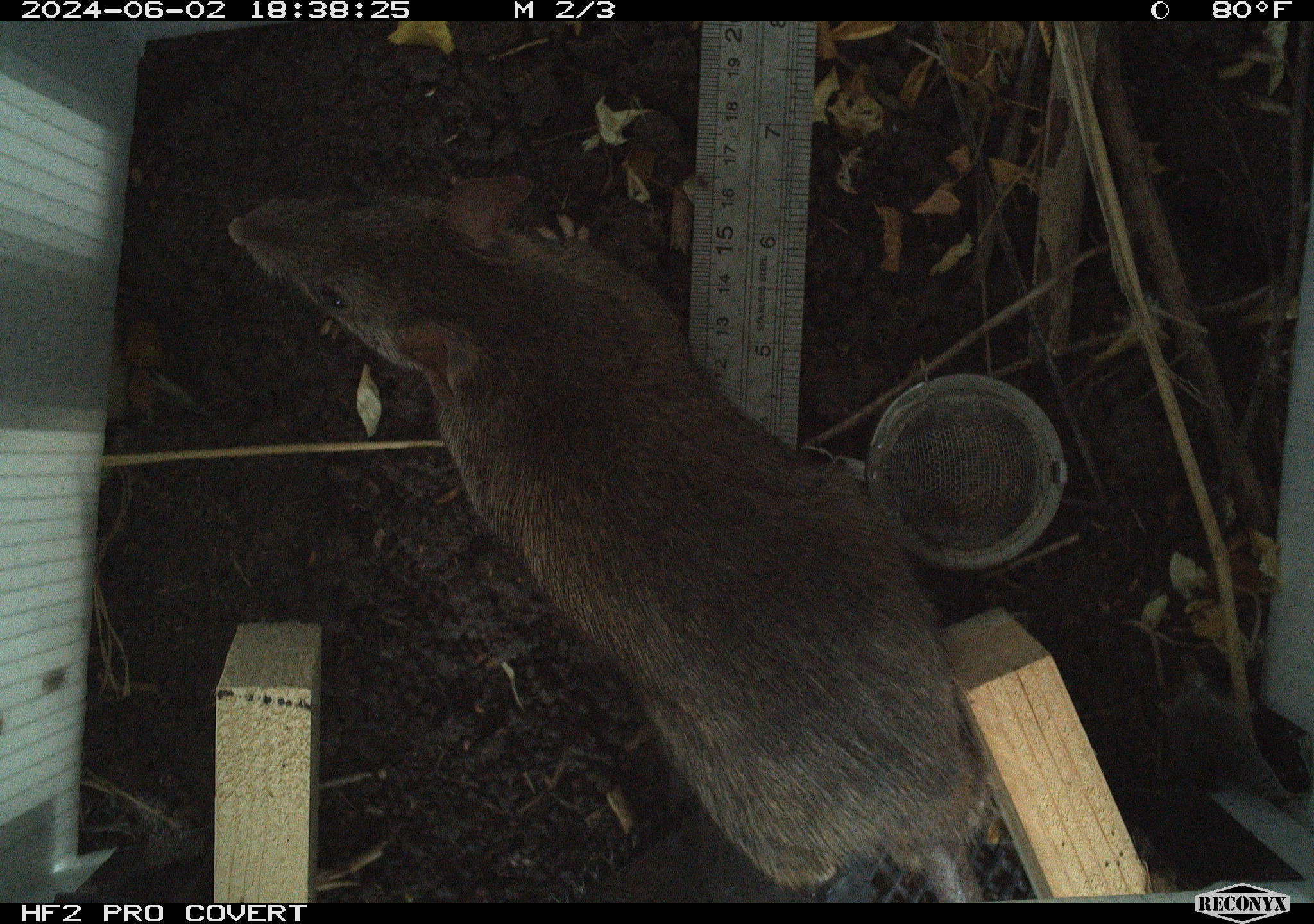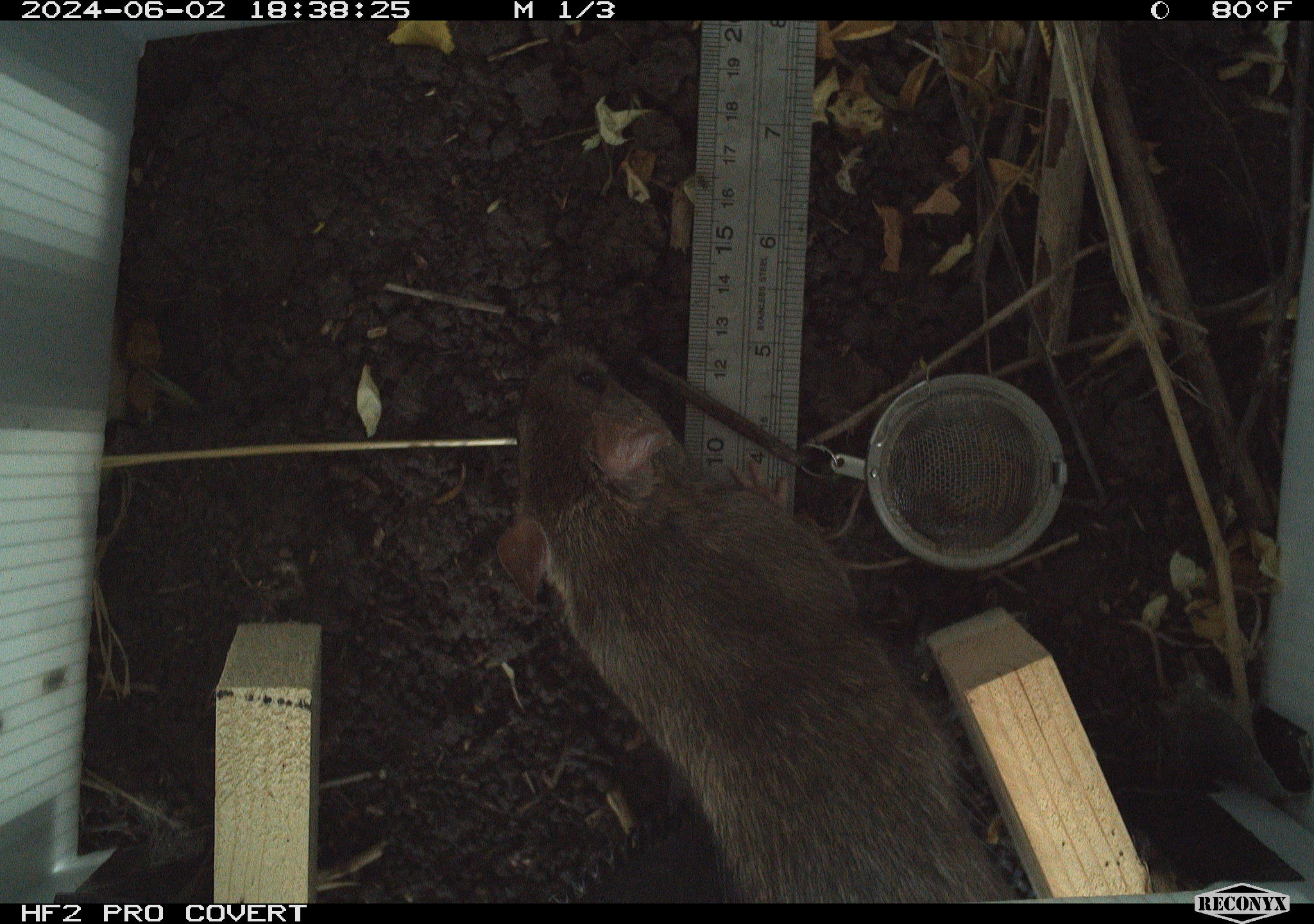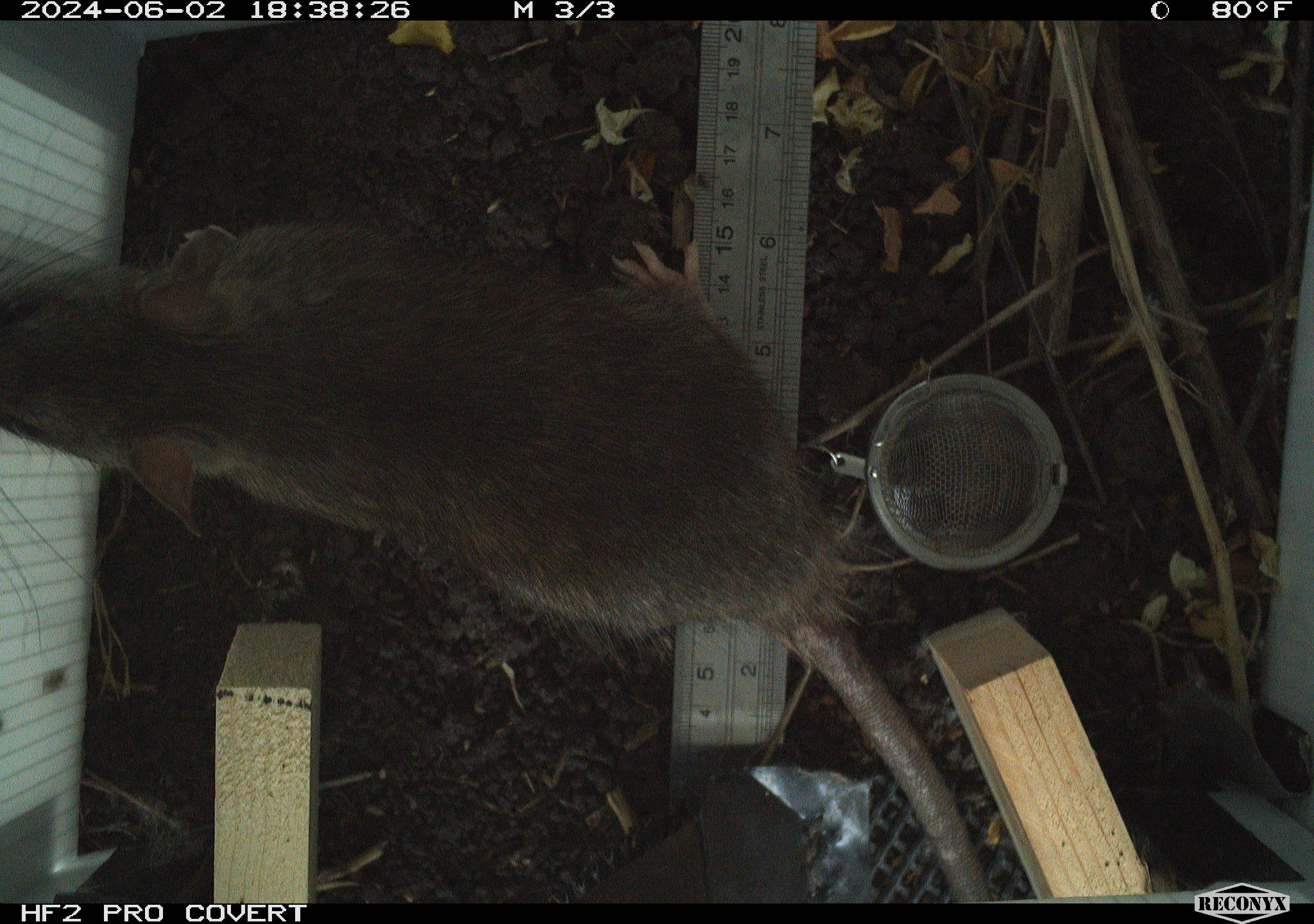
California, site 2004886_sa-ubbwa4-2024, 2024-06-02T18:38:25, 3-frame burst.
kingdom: Animalia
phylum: Chordata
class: Mammalia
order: Rodentia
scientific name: Rodentia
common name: woodrat or rat or mouse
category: woodrat or rat or mouse species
Woodrat or rat or mouse species (woodrat or rat or mouse) (Rodentia).